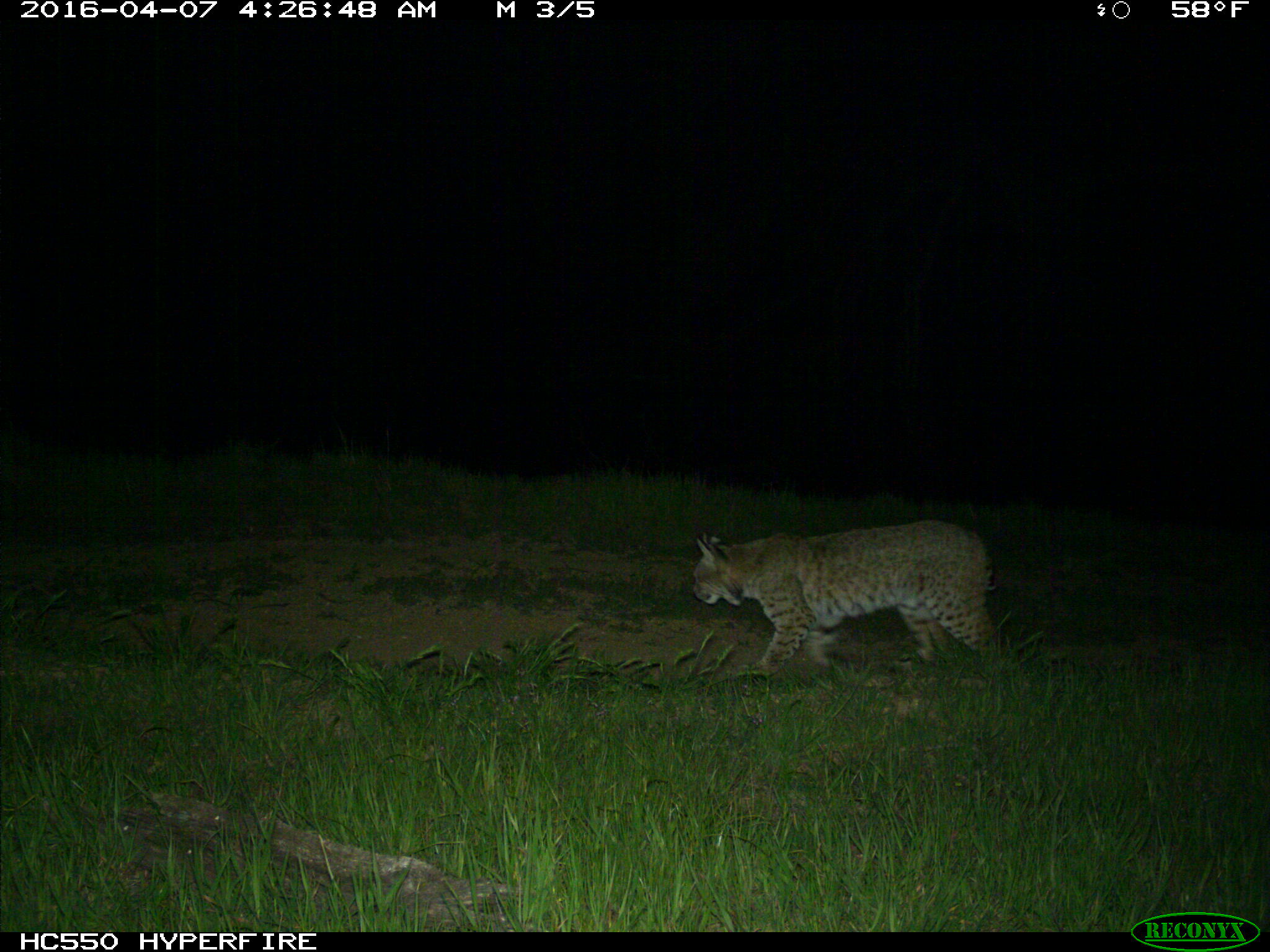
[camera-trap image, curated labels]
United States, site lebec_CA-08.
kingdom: Animalia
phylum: Chordata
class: Mammalia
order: Carnivora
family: Felidae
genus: Lynx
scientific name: Lynx rufus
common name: bobcat